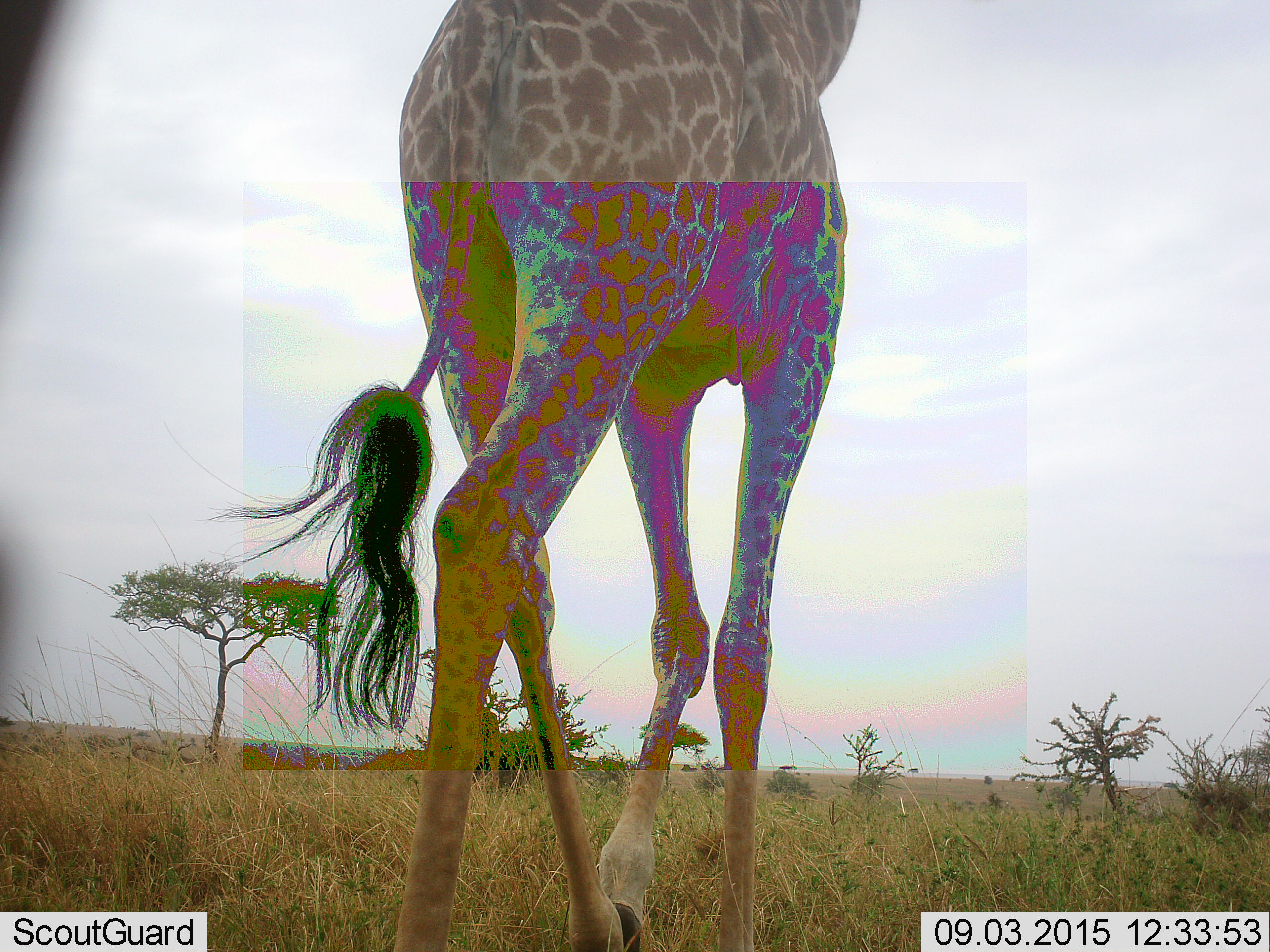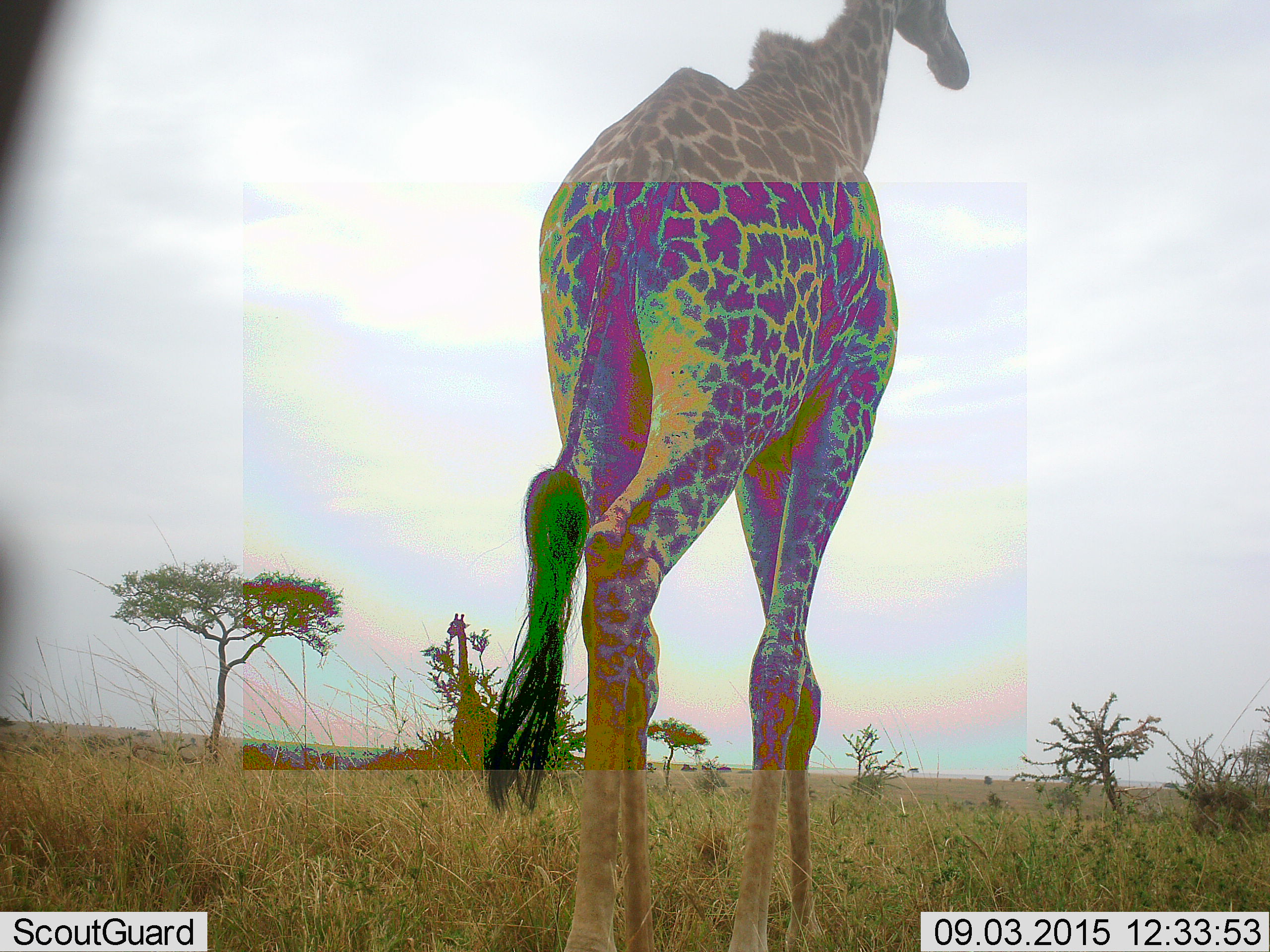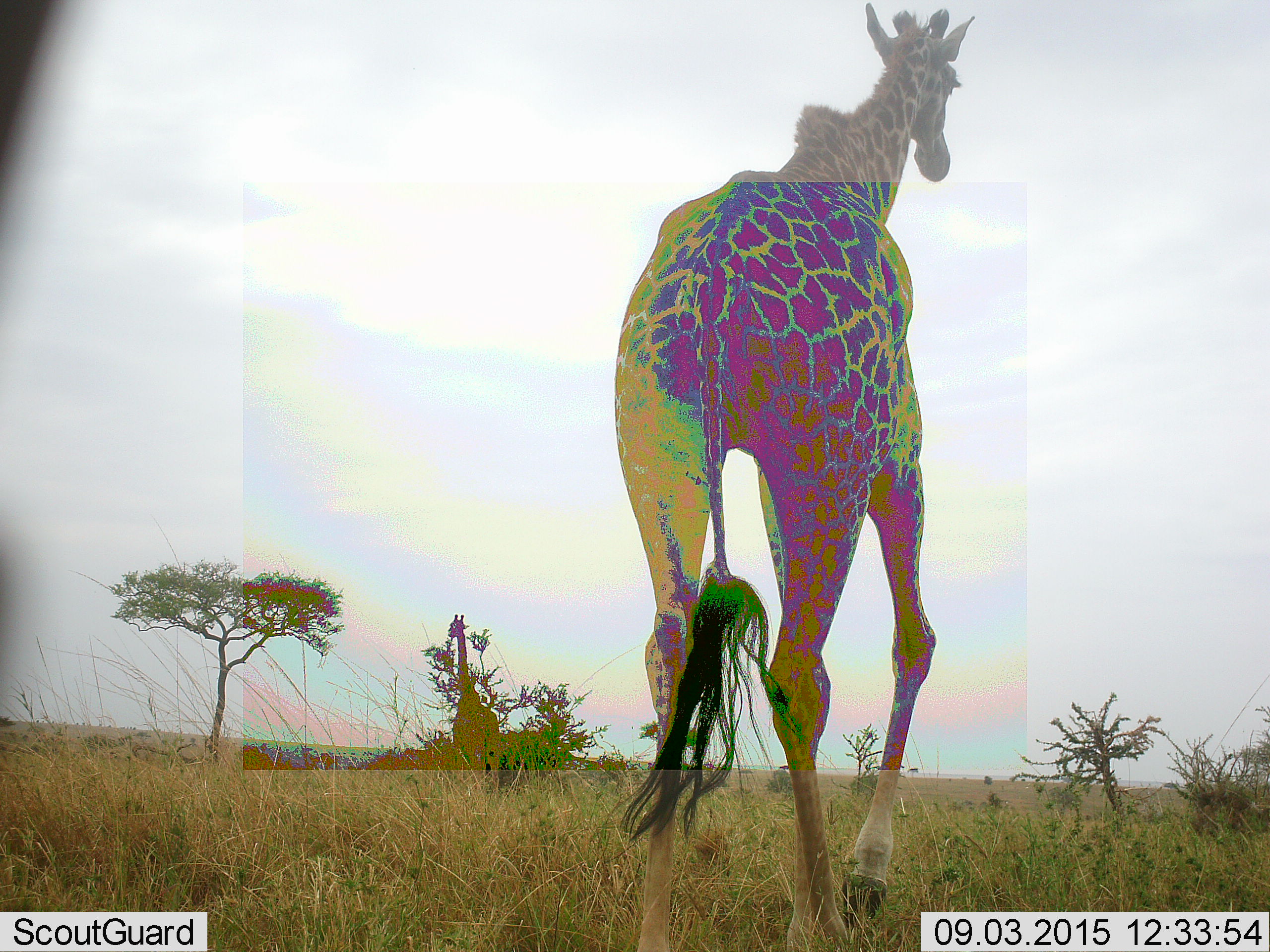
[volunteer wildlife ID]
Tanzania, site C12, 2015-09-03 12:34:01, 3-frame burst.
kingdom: Animalia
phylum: Chordata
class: Mammalia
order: Artiodactyla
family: Giraffidae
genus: Giraffa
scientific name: Giraffa camelopardalis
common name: giraffe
Giraffe (Giraffa camelopardalis), count 1. Behavior (volunteer vote fractions): standing 16%, resting 5%, moving 89%, interacting 0%. Young present (vote fraction): 0%. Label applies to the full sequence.